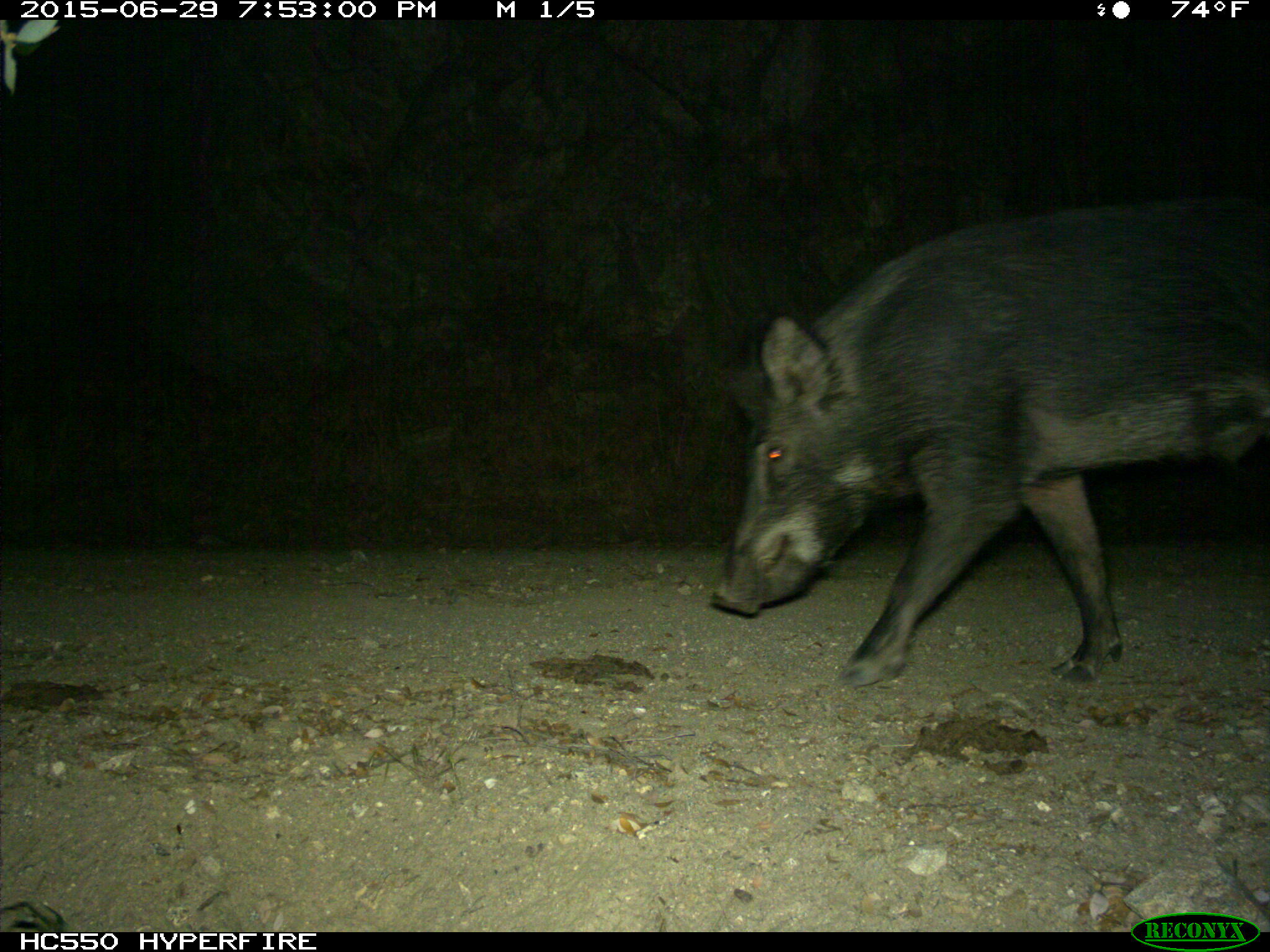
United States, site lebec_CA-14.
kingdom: Animalia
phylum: Chordata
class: Mammalia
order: Artiodactyla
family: Suidae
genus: Sus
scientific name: Sus scrofa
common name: wild boar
Sus scrofa (wild boar).